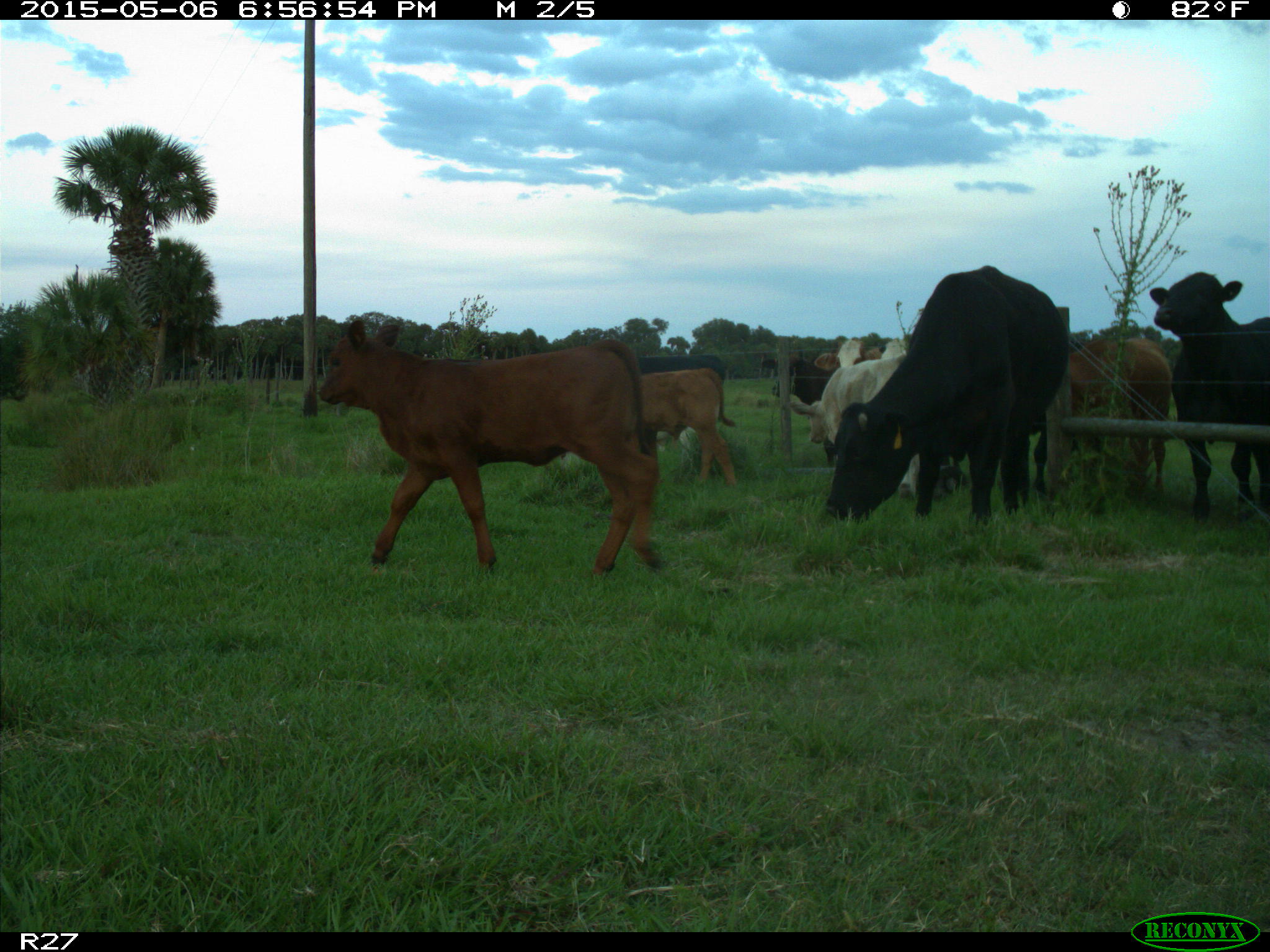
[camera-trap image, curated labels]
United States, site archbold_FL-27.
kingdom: Animalia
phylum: Chordata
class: Mammalia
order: Artiodactyla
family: Bovidae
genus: Bos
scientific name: Bos taurus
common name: domestic cow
Bos taurus (domestic cow).